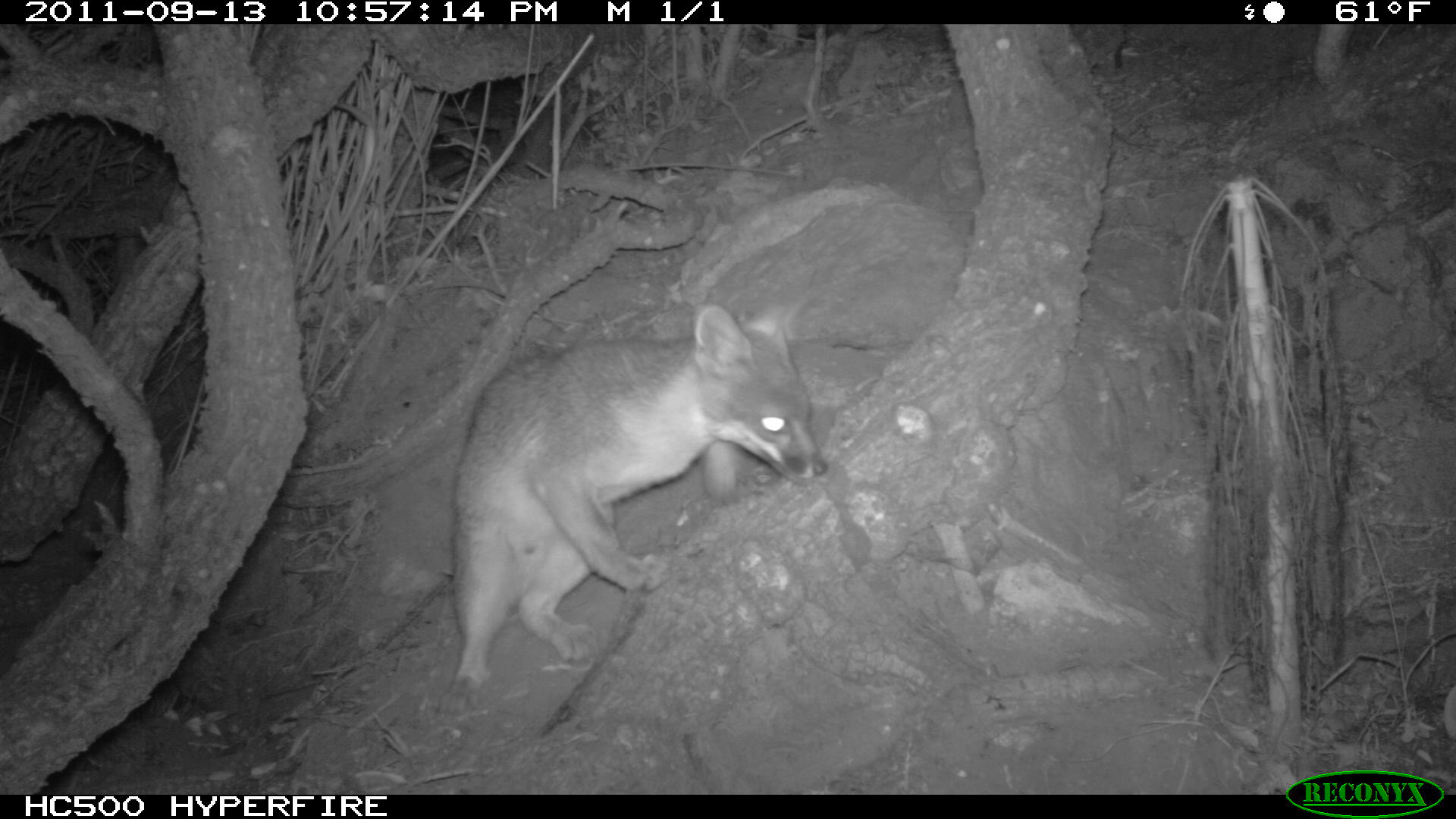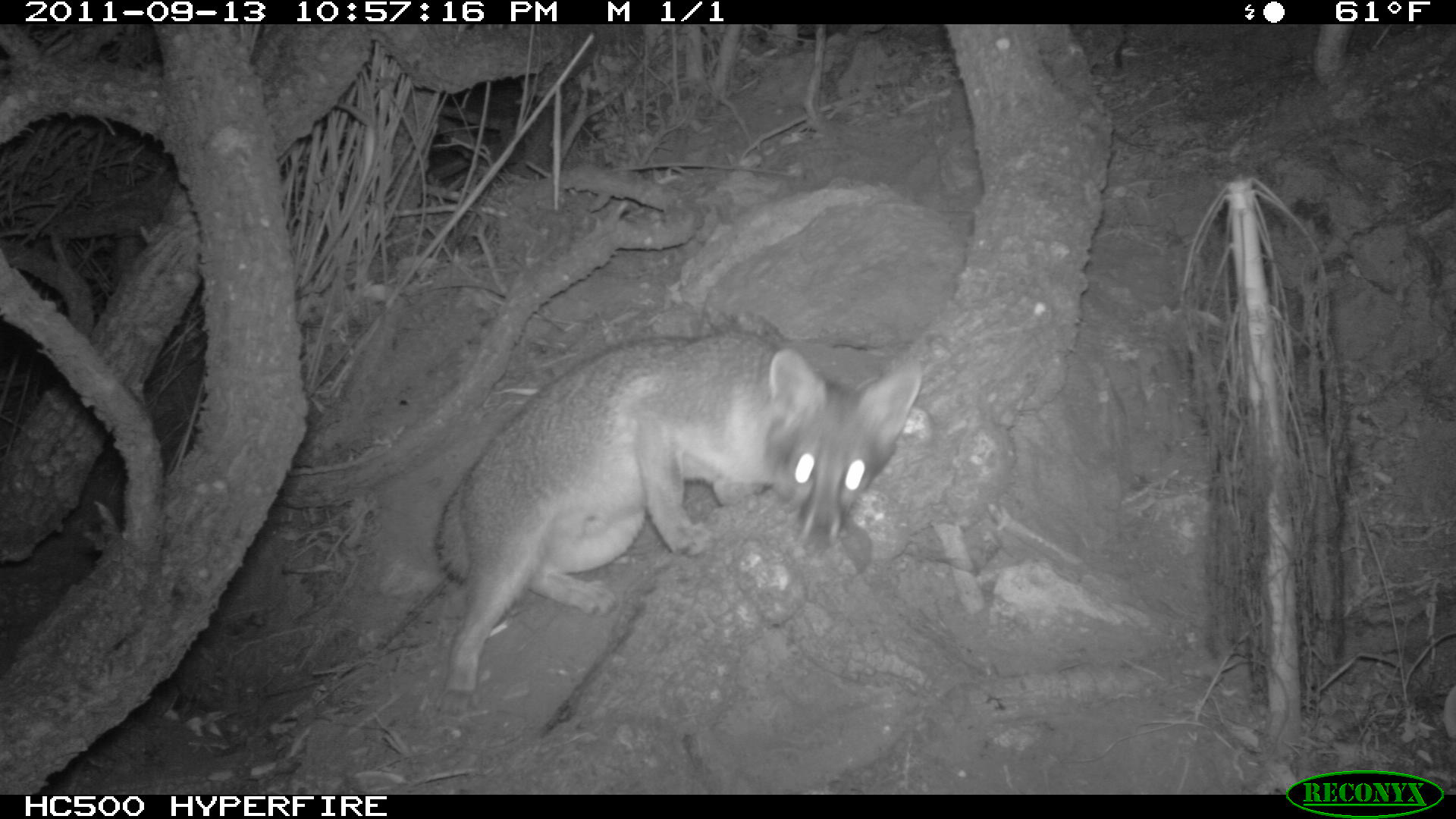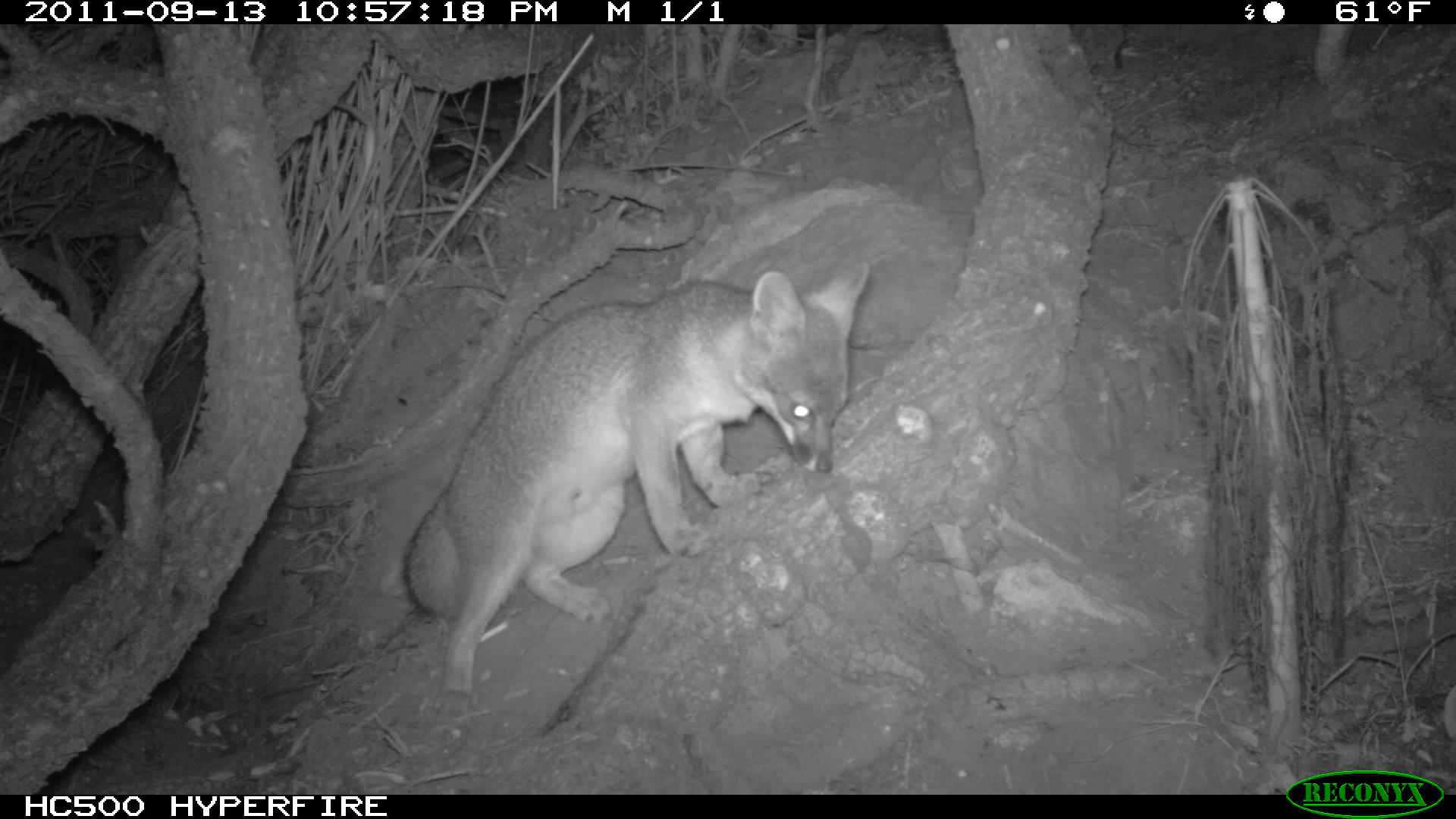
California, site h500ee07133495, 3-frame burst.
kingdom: Animalia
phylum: Chordata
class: Mammalia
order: Carnivora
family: Canidae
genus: Urocyon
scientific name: Urocyon littoralis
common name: island fox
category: fox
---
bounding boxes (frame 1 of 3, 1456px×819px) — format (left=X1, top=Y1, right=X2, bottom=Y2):
fox: (left=435, top=297, right=828, bottom=715)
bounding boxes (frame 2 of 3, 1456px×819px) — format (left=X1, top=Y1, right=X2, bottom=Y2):
fox: (left=435, top=328, right=921, bottom=718)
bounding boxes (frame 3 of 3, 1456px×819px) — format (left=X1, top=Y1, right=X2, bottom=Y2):
fox: (left=402, top=261, right=868, bottom=717)